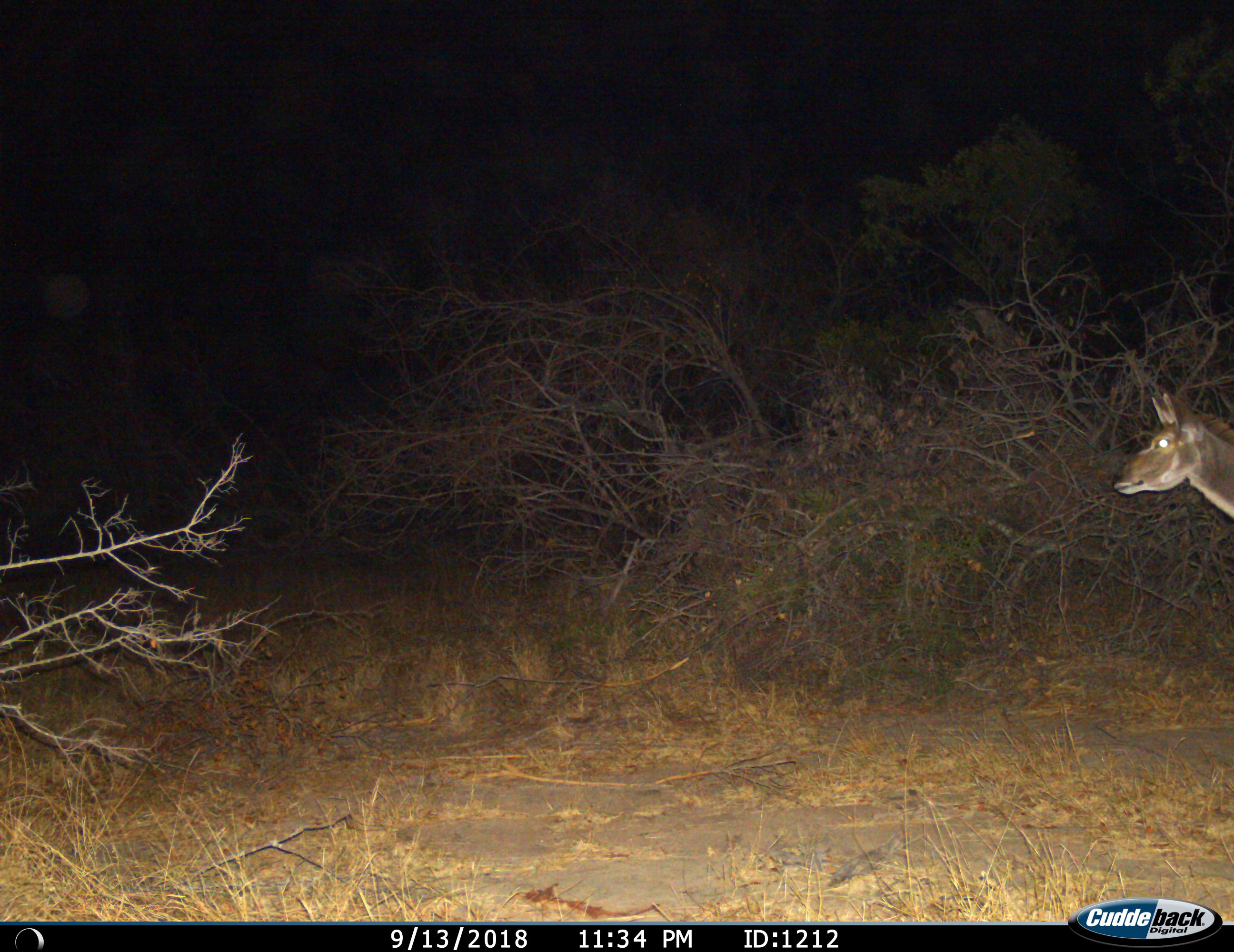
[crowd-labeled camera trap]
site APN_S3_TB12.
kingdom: Animalia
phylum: Chordata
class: Mammalia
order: Artiodactyla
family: Bovidae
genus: Tragelaphus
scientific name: Tragelaphus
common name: kudu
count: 1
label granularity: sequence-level